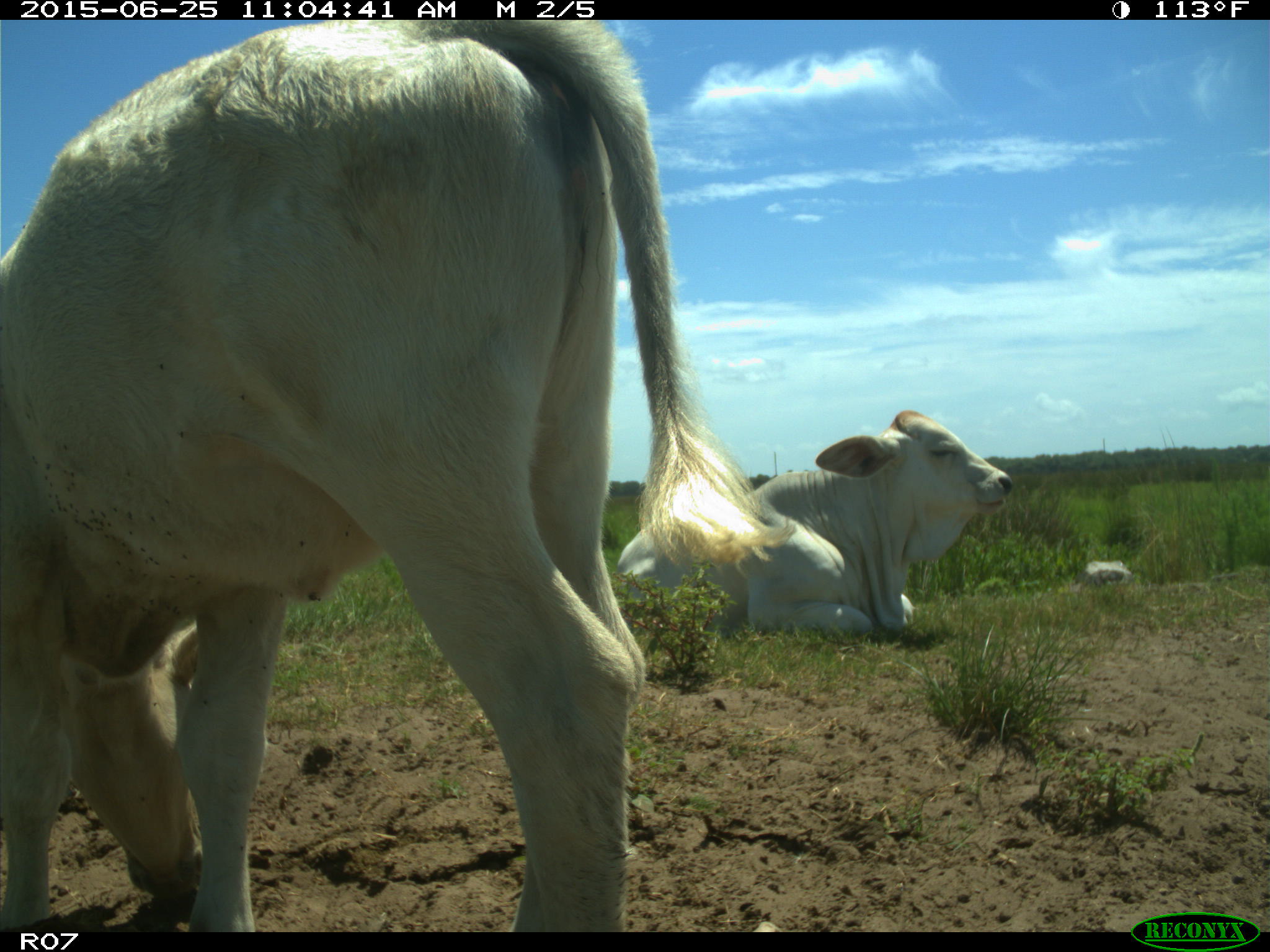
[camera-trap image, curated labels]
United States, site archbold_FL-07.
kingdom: Animalia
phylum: Chordata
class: Mammalia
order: Artiodactyla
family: Bovidae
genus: Bos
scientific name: Bos taurus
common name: domestic cow